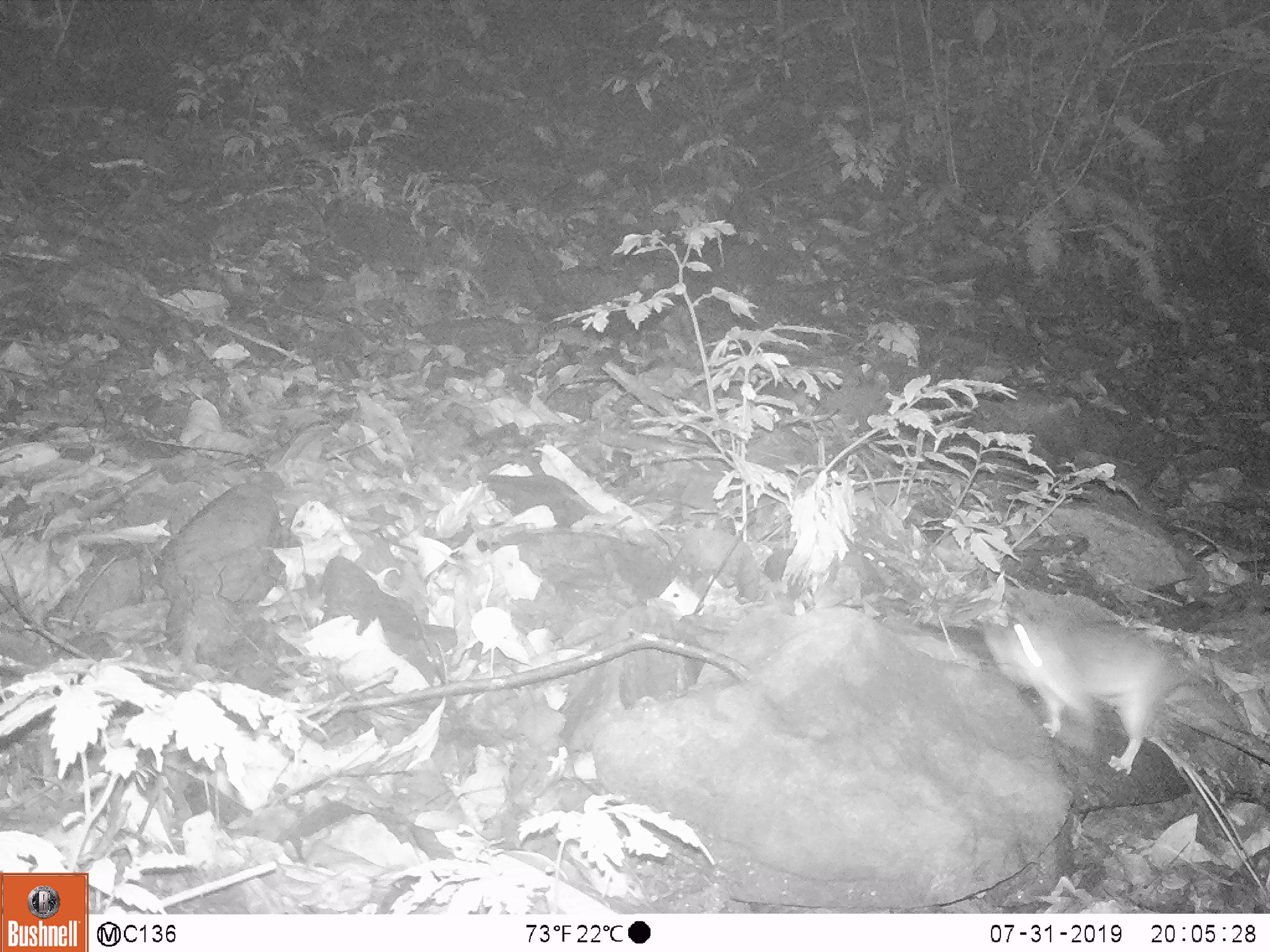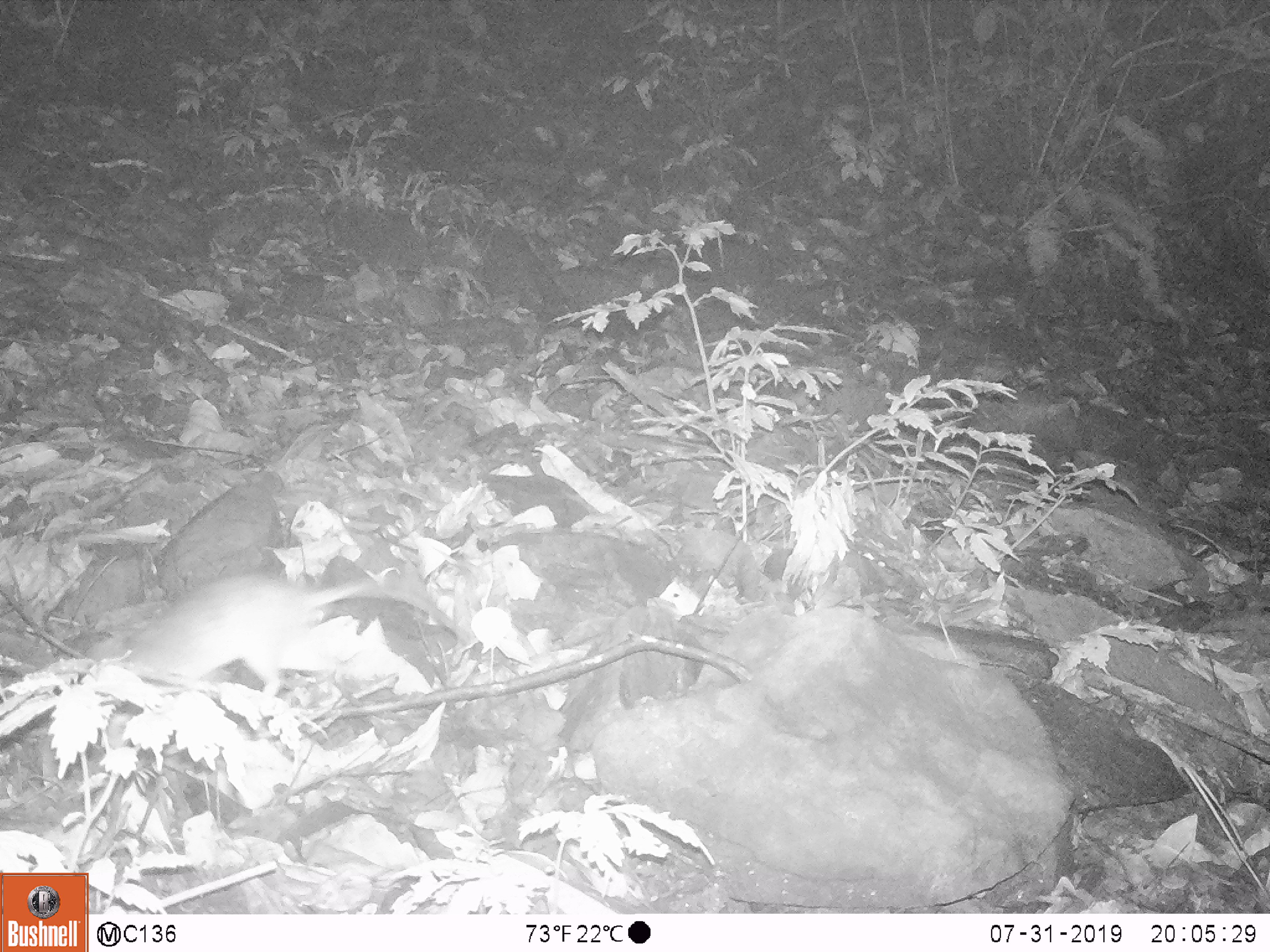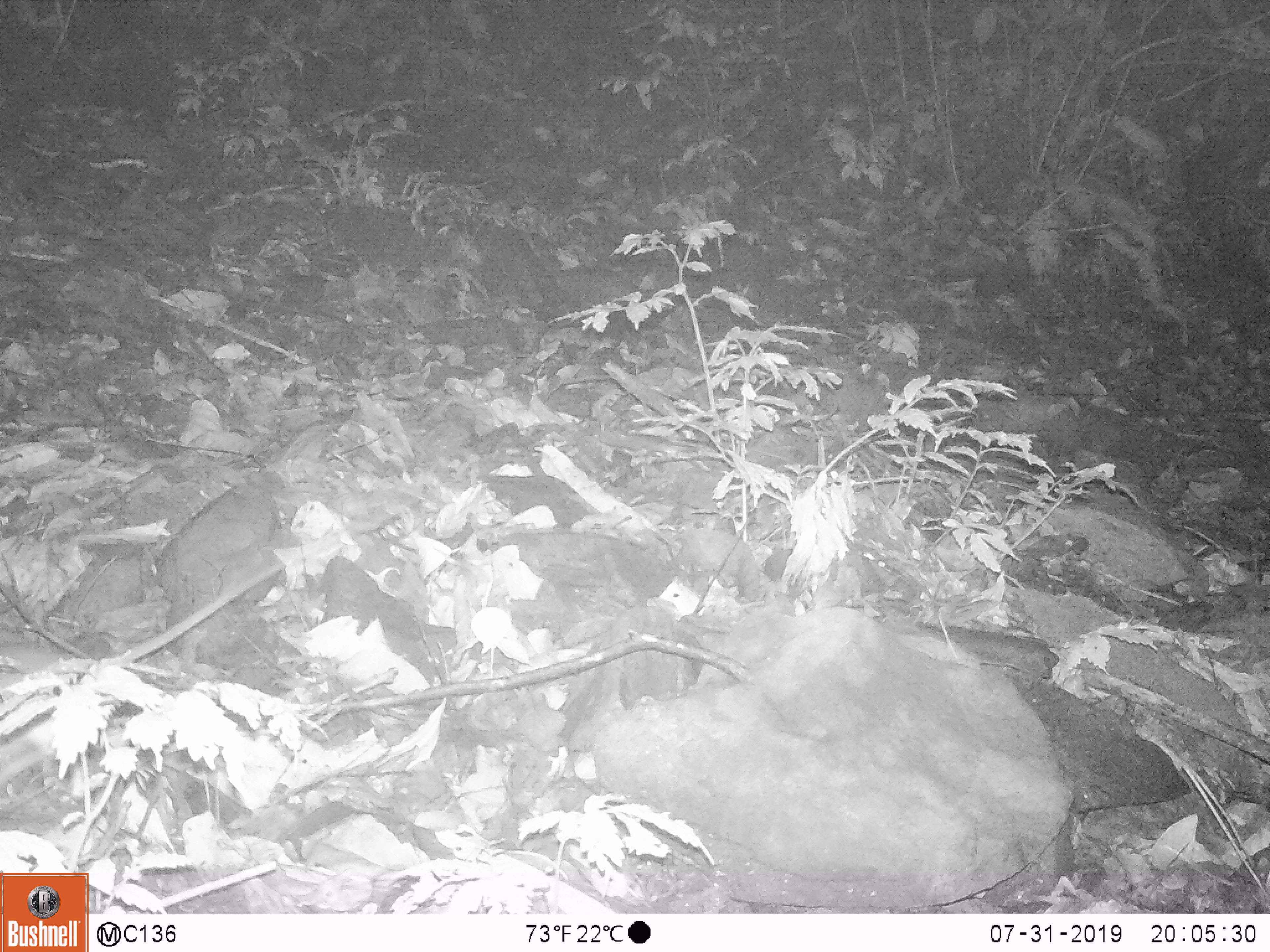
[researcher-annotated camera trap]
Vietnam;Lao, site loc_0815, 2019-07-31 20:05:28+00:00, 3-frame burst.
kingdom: Animalia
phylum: Chordata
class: Mammalia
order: Rodentia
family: Muridae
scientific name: Muridae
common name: old-world mice and rats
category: unidentified murid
Unidentified murid (old-world mice and rats) (Muridae). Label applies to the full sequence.